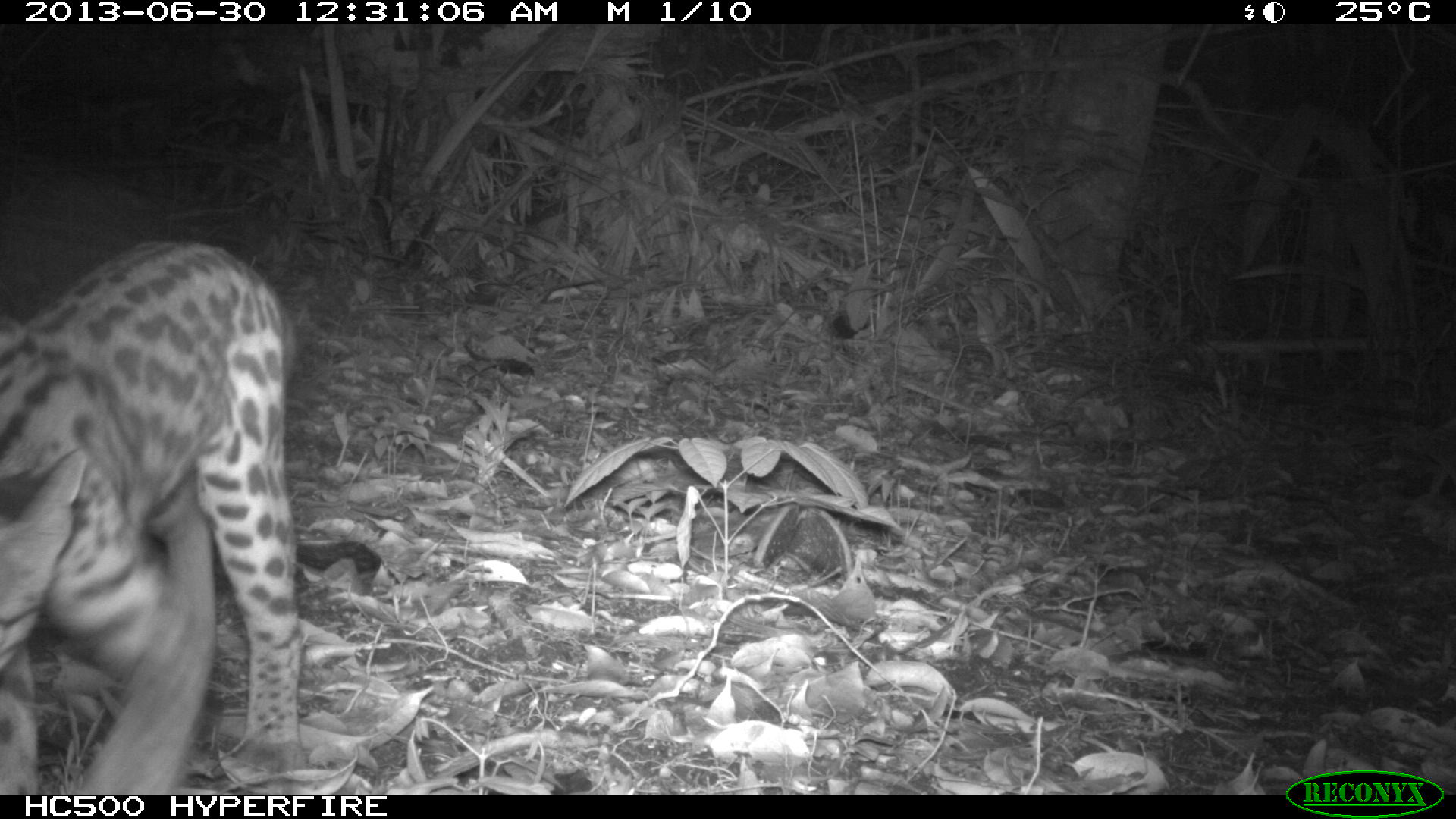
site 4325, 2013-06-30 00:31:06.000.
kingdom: Animalia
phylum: Chordata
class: Mammalia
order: Carnivora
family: Felidae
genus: Leopardus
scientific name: Leopardus wiedii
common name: margay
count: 1